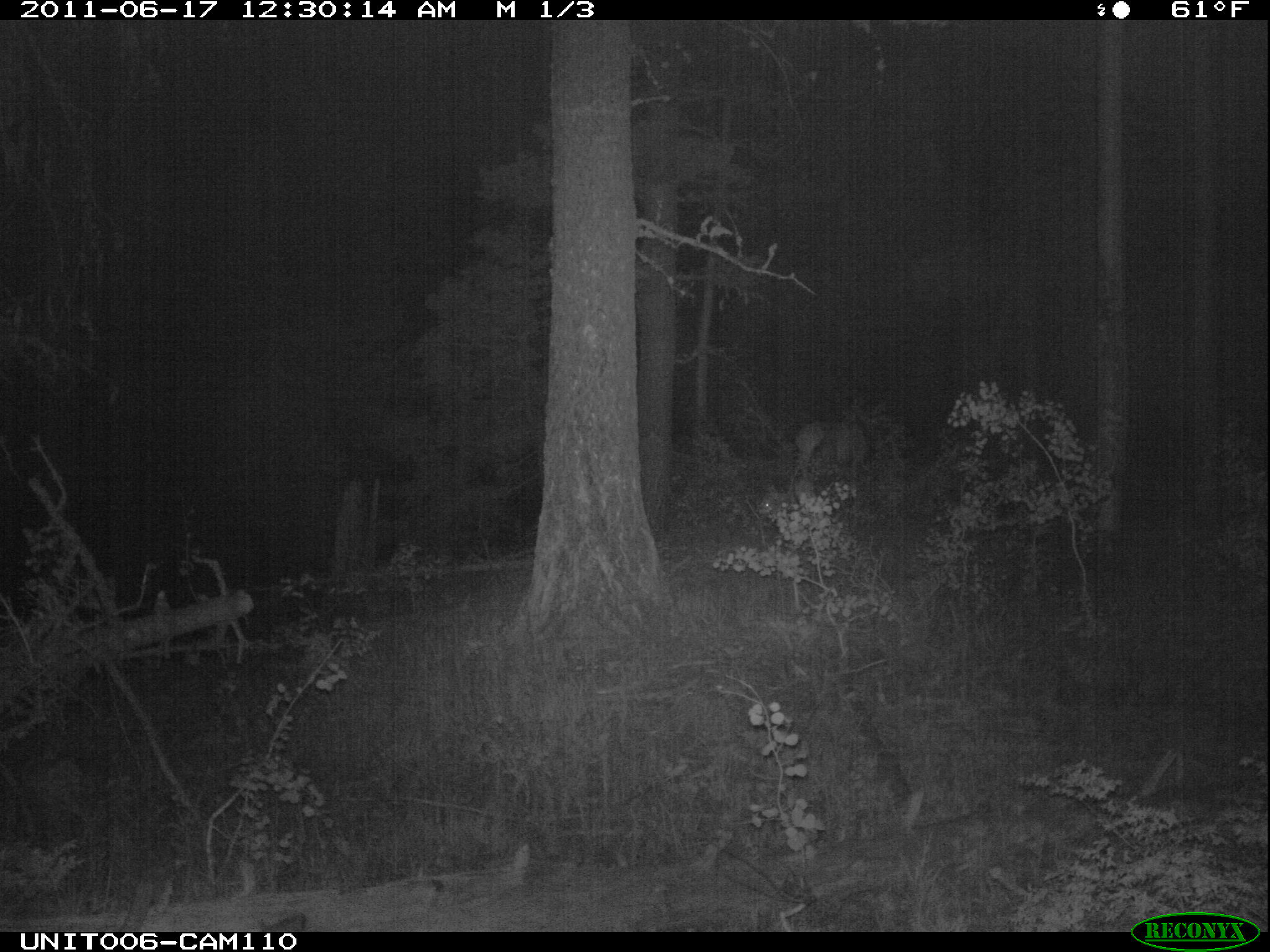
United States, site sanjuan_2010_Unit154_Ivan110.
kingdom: Animalia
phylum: Chordata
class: Mammalia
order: Artiodactyla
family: Cervidae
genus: Cervus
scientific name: Cervus elaphus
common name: red deer